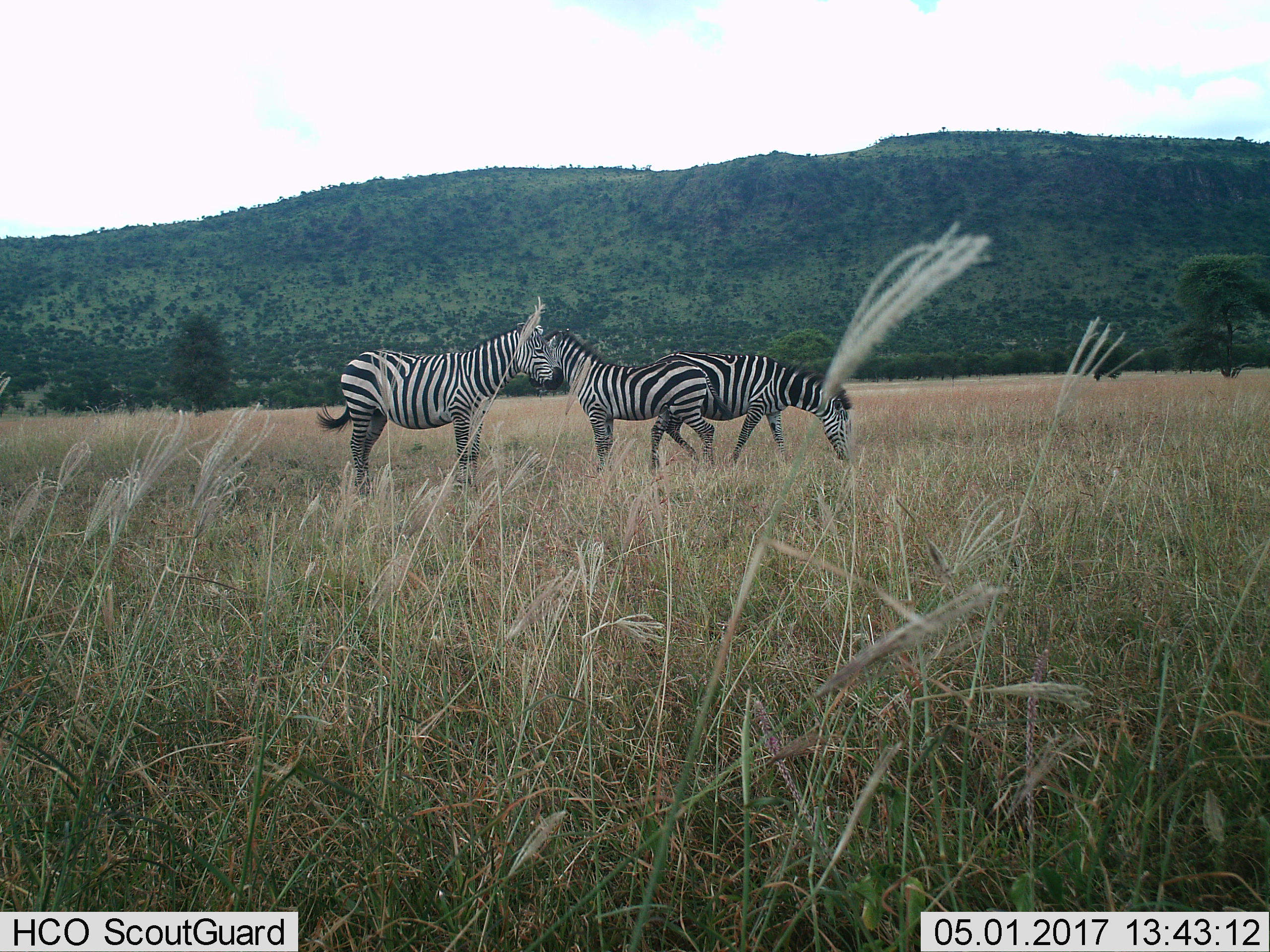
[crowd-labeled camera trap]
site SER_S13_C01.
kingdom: Animalia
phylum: Chordata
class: Mammalia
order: Perissodactyla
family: Equidae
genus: Equus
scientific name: Equus quagga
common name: plains zebra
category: zebraplains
Zebraplains (plains zebra) (Equus quagga), count 3. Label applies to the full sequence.